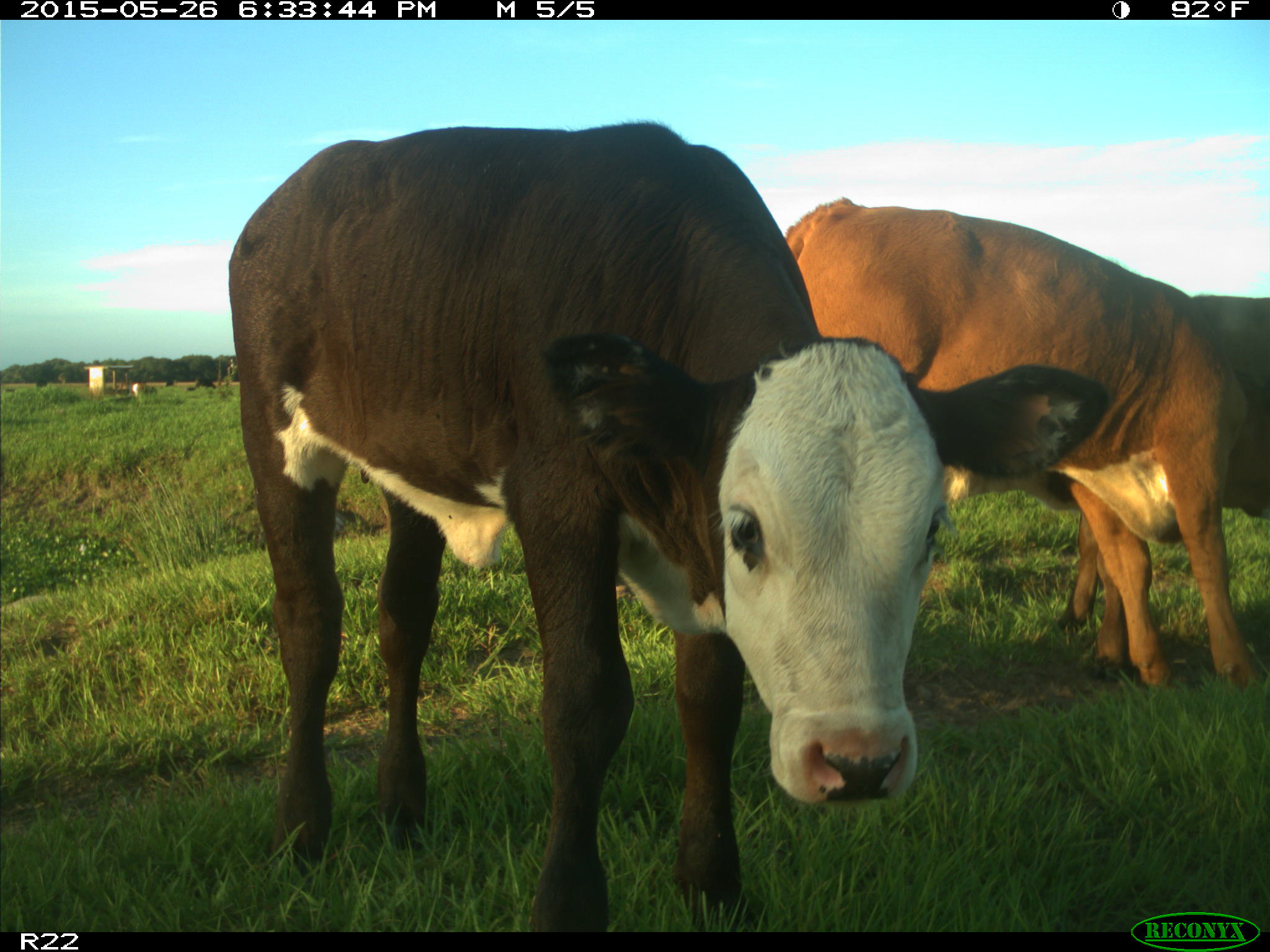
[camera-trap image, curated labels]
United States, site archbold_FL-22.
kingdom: Animalia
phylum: Chordata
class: Mammalia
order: Artiodactyla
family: Bovidae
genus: Bos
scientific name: Bos taurus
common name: domestic cow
Bos taurus (domestic cow).